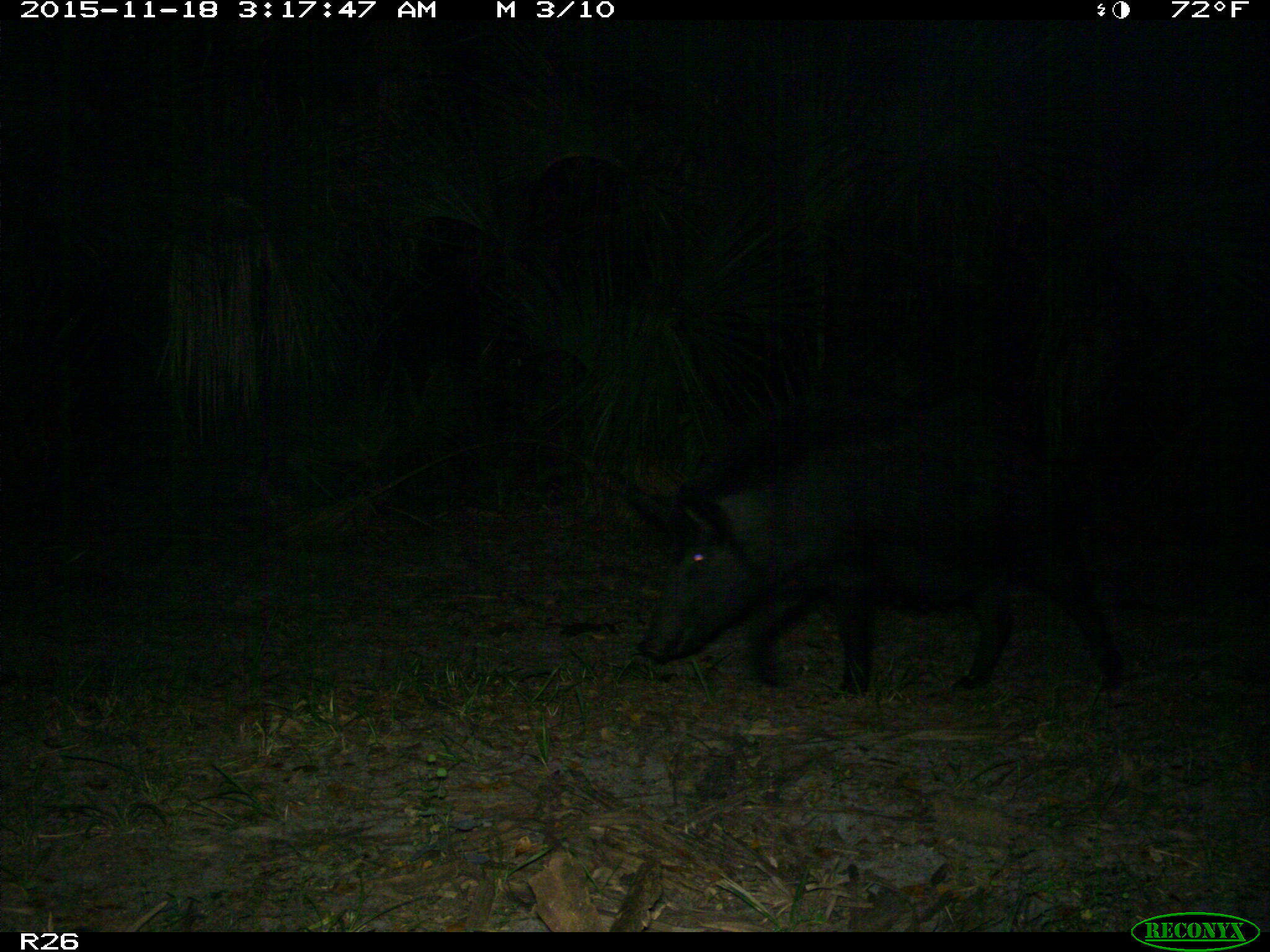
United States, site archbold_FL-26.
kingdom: Animalia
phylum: Chordata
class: Mammalia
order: Artiodactyla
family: Suidae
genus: Sus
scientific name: Sus scrofa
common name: wild boar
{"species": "Sus scrofa (wild boar)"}